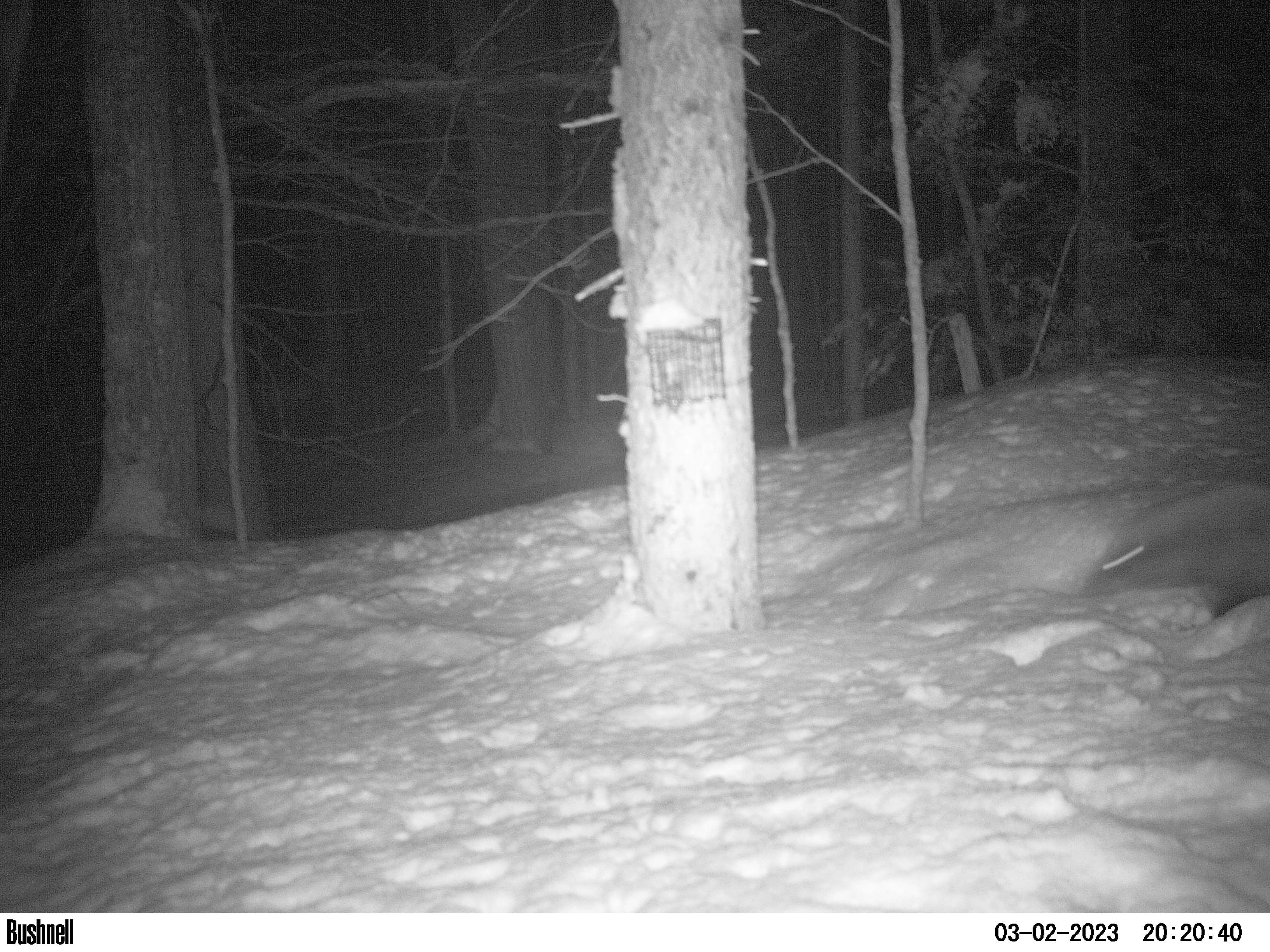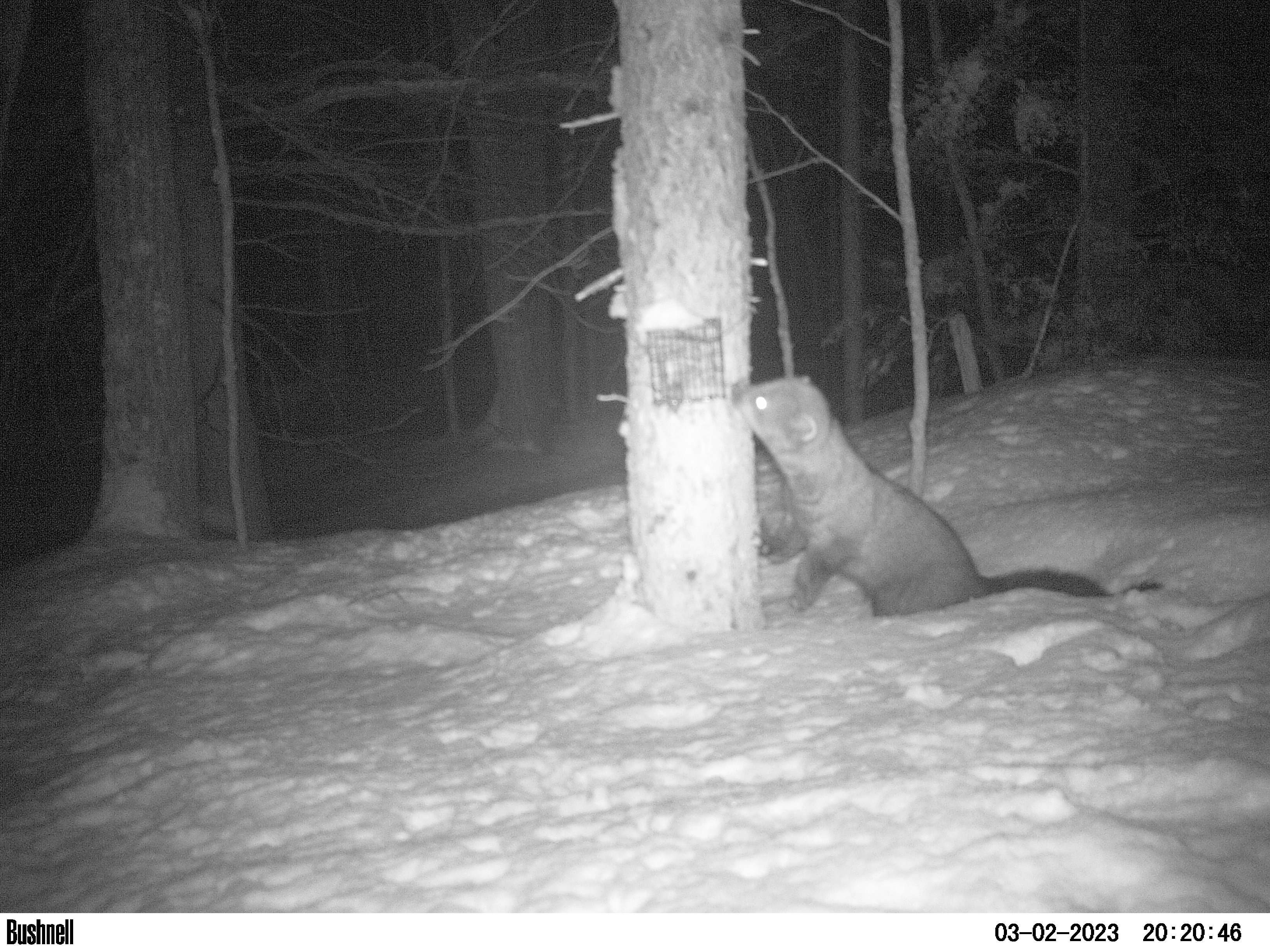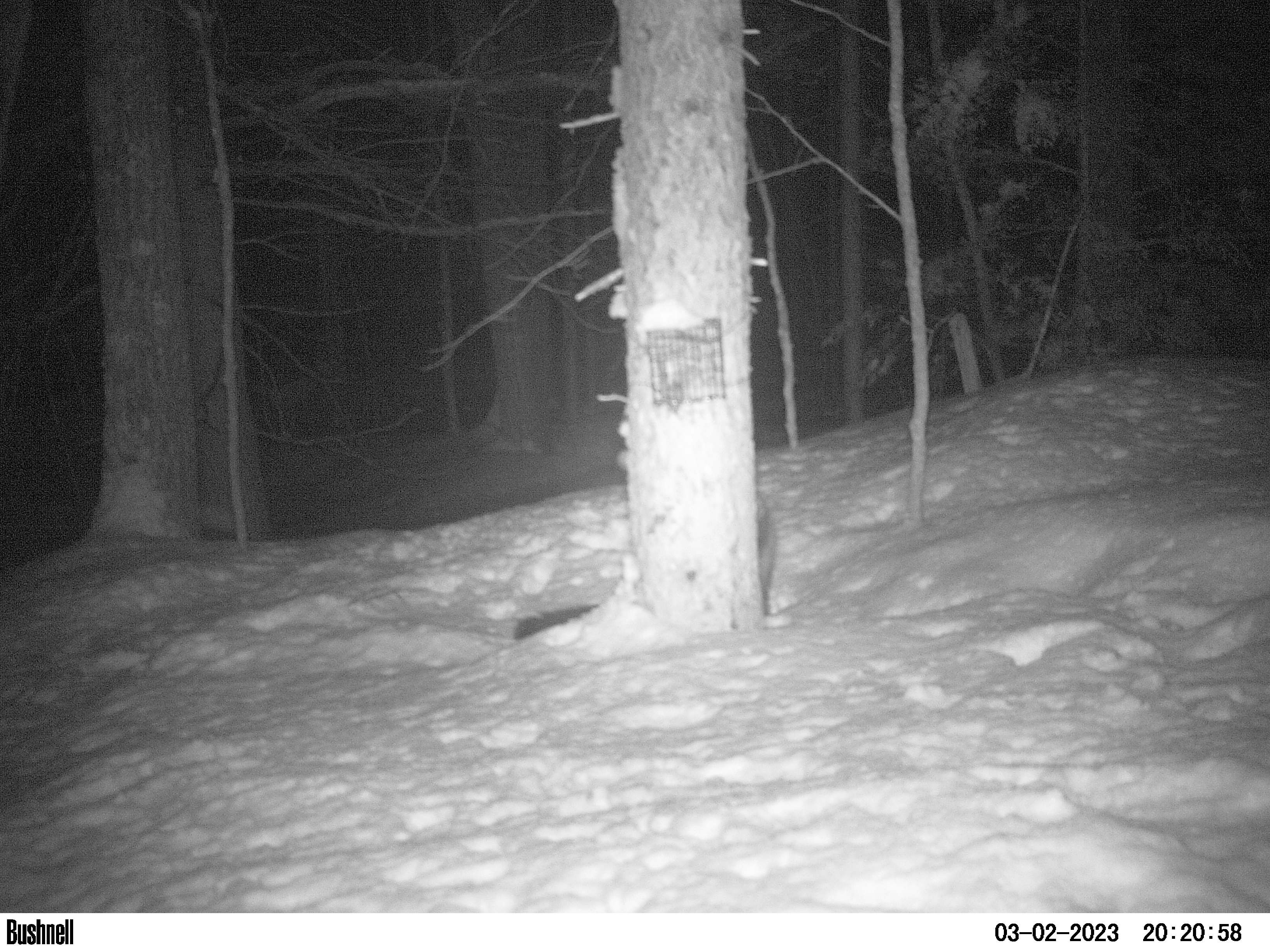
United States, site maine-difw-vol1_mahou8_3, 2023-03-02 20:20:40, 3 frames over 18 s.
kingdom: Animalia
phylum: Chordata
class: Mammalia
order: Carnivora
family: Mustelidae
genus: Pekania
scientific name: Pekania pennanti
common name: fisher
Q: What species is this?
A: Fisher (Pekania pennanti).